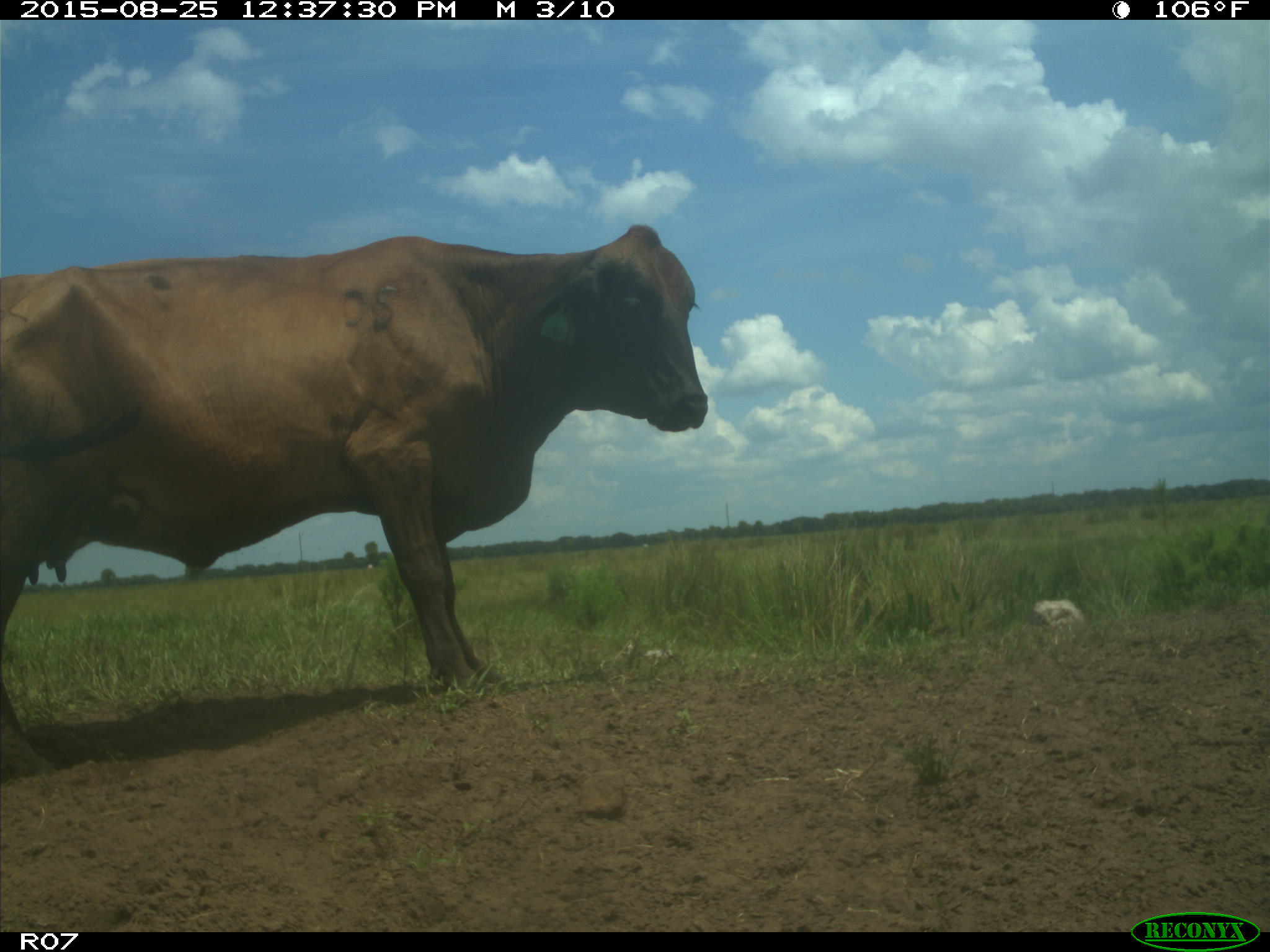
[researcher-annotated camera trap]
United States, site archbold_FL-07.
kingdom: Animalia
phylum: Chordata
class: Mammalia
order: Artiodactyla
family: Bovidae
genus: Bos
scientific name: Bos taurus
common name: domestic cow